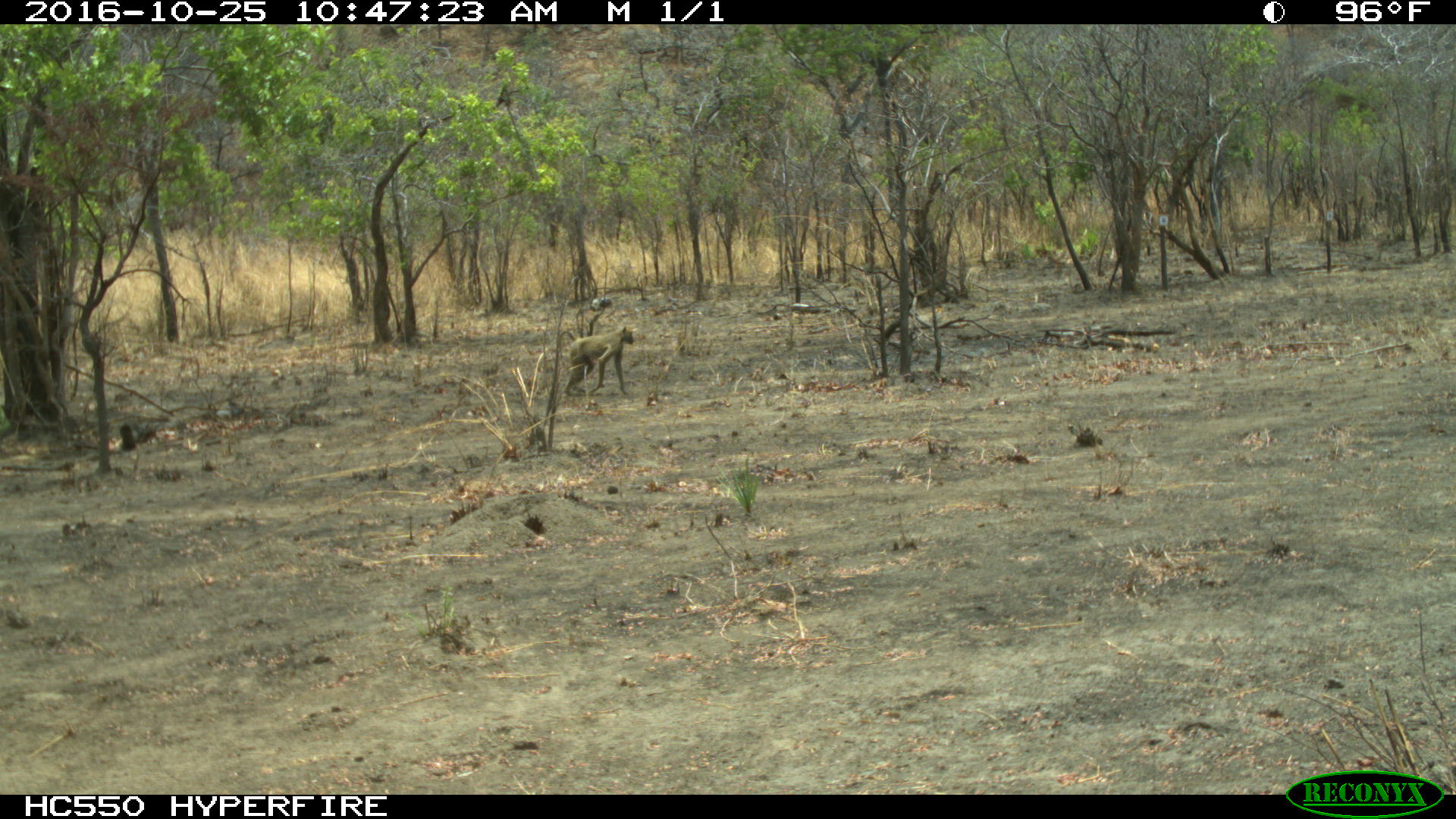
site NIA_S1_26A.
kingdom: Animalia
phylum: Chordata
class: Mammalia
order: Primates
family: Cercopithecidae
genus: Papio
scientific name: Papio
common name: baboon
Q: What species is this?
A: Baboon (Papio).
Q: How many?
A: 1.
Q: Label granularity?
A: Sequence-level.